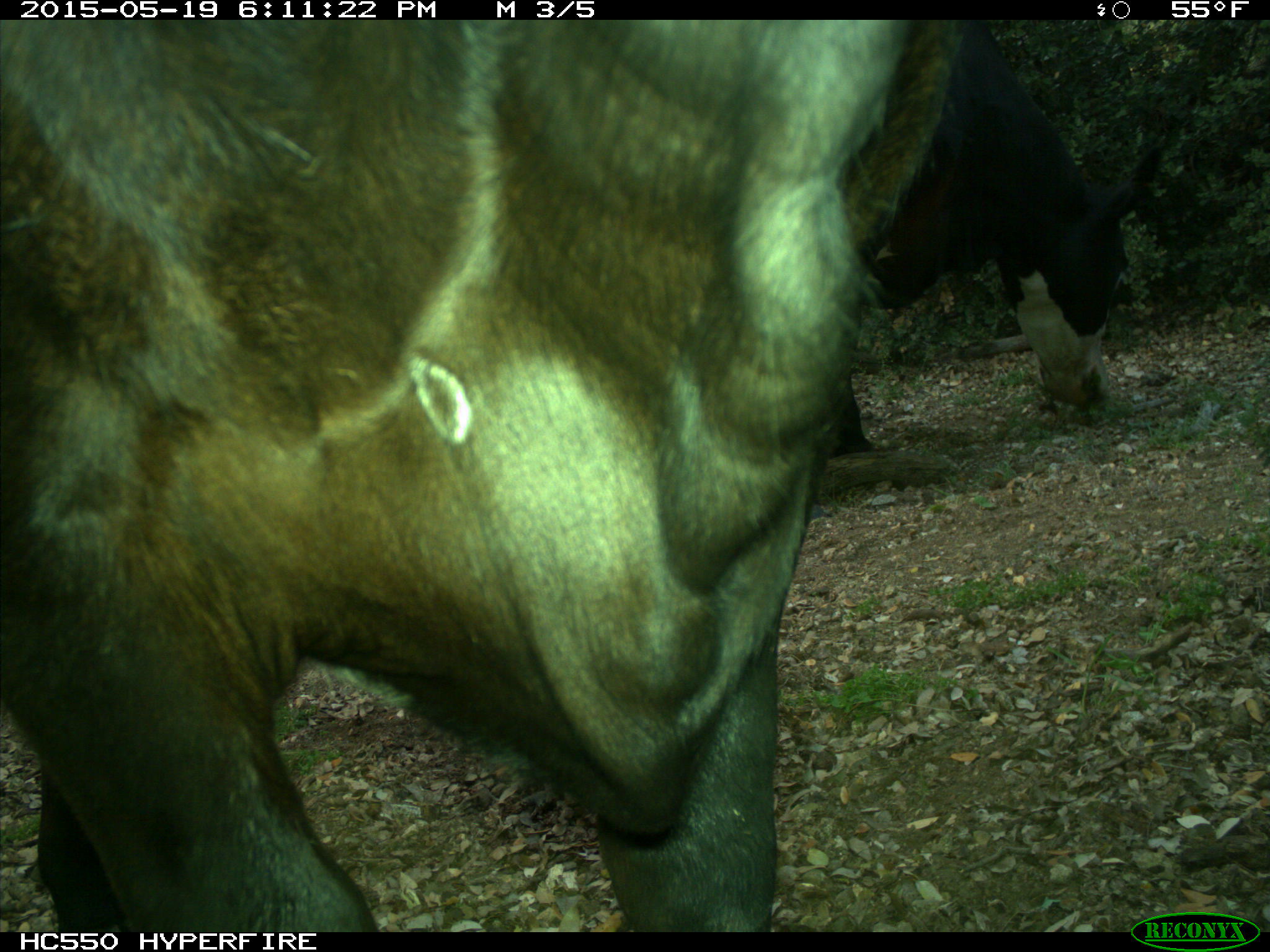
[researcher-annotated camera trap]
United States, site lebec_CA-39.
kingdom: Animalia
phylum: Chordata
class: Mammalia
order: Artiodactyla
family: Bovidae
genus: Bos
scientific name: Bos taurus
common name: domestic cow